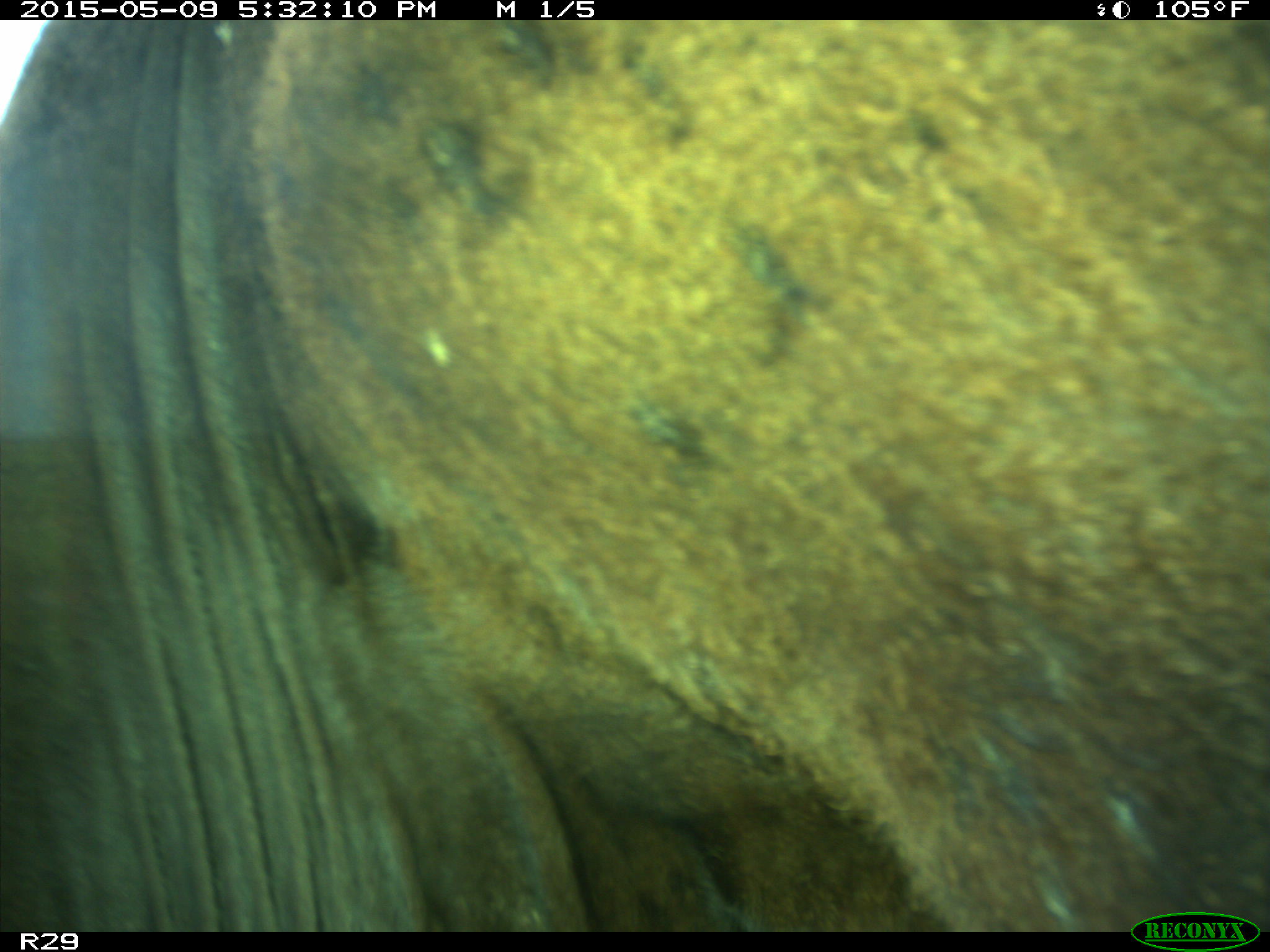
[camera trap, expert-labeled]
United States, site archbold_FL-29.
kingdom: Animalia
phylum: Chordata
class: Mammalia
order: Artiodactyla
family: Bovidae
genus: Bos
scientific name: Bos taurus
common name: domestic cow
Bos taurus (domestic cow).